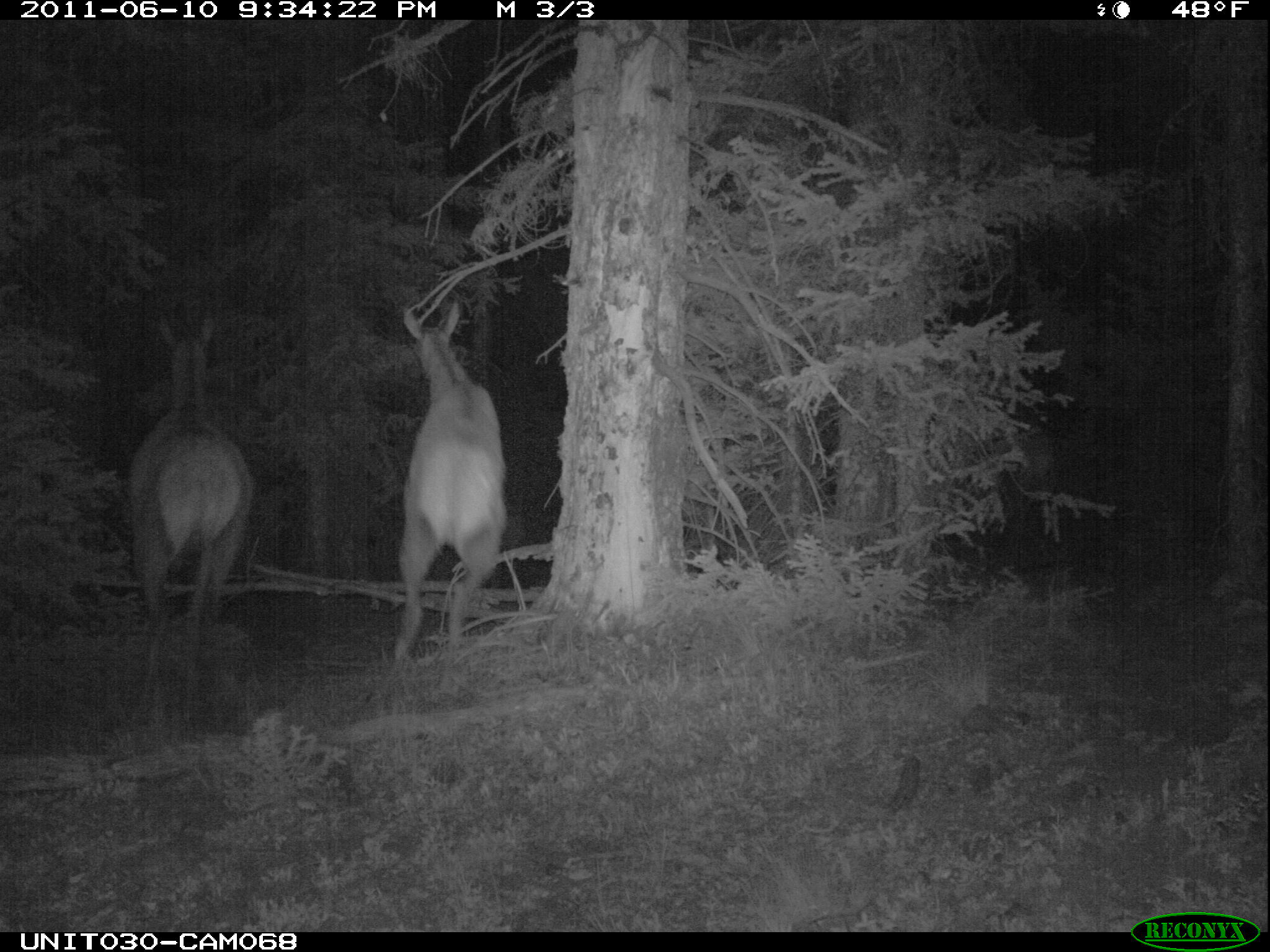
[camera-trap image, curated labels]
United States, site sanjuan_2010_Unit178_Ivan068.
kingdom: Animalia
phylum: Chordata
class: Mammalia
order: Artiodactyla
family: Cervidae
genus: Cervus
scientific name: Cervus elaphus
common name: red deer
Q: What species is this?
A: Cervus elaphus (red deer).